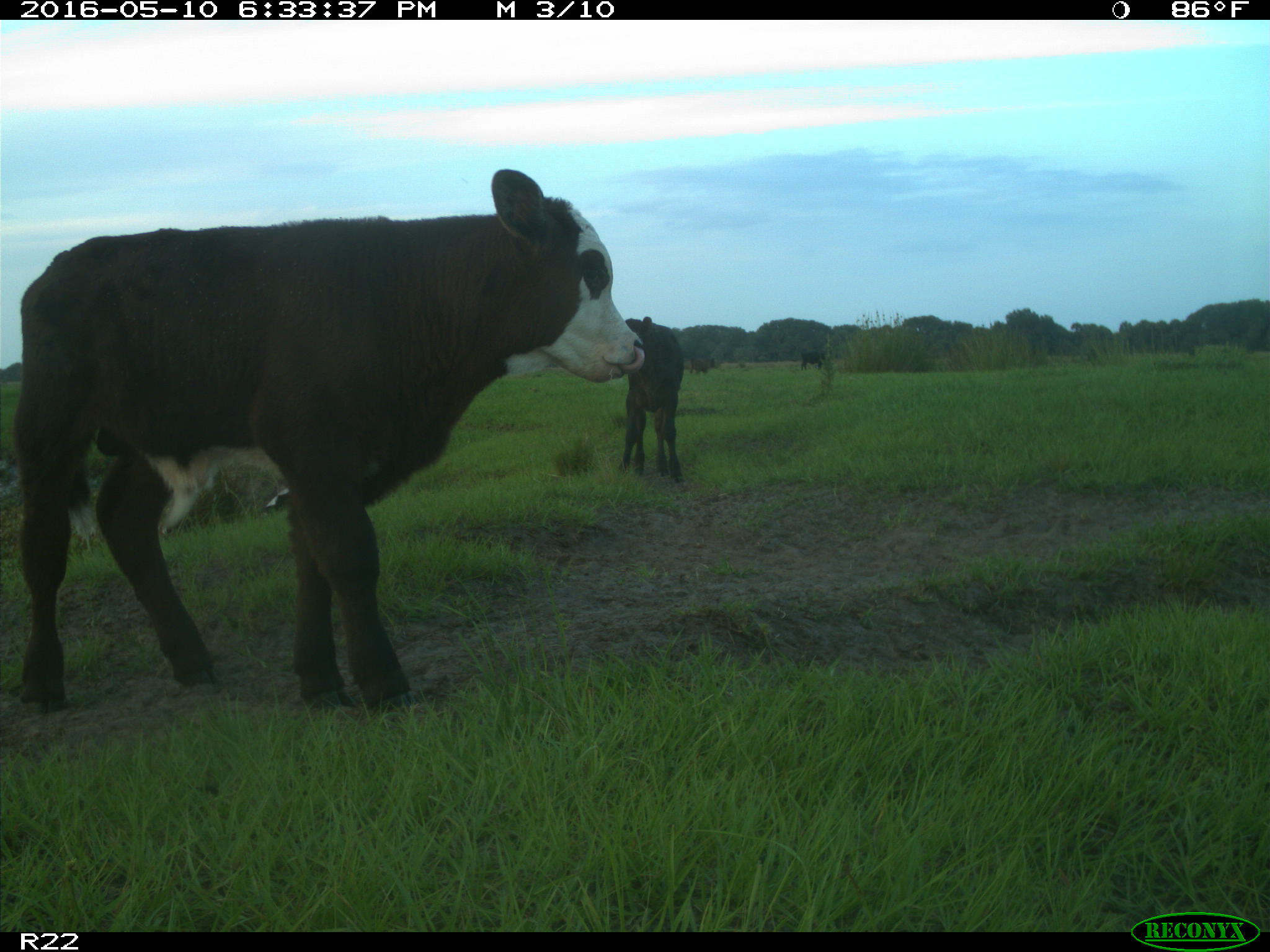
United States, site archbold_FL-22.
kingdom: Animalia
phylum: Chordata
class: Mammalia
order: Artiodactyla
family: Bovidae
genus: Bos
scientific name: Bos taurus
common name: domestic cow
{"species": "Bos taurus (domestic cow)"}